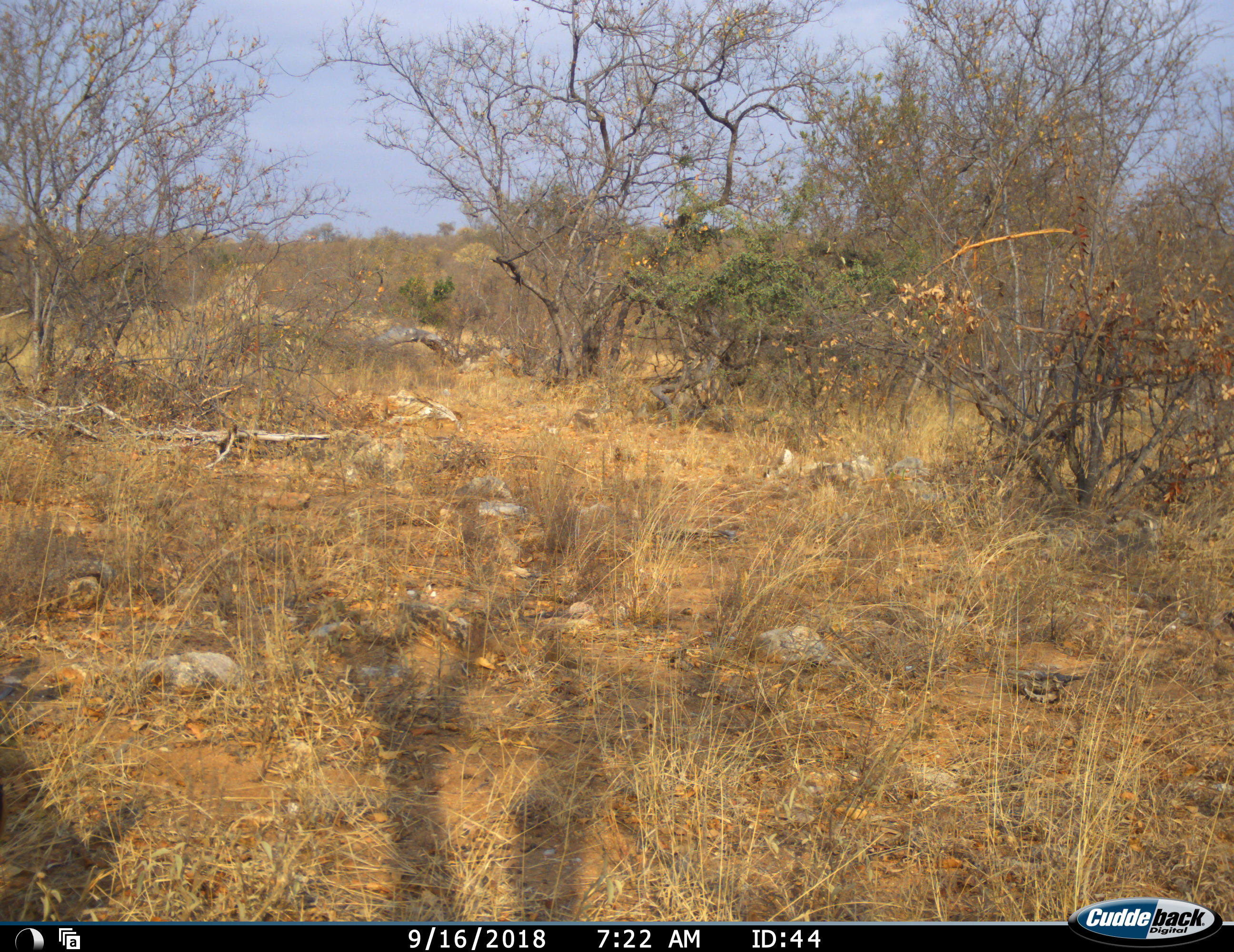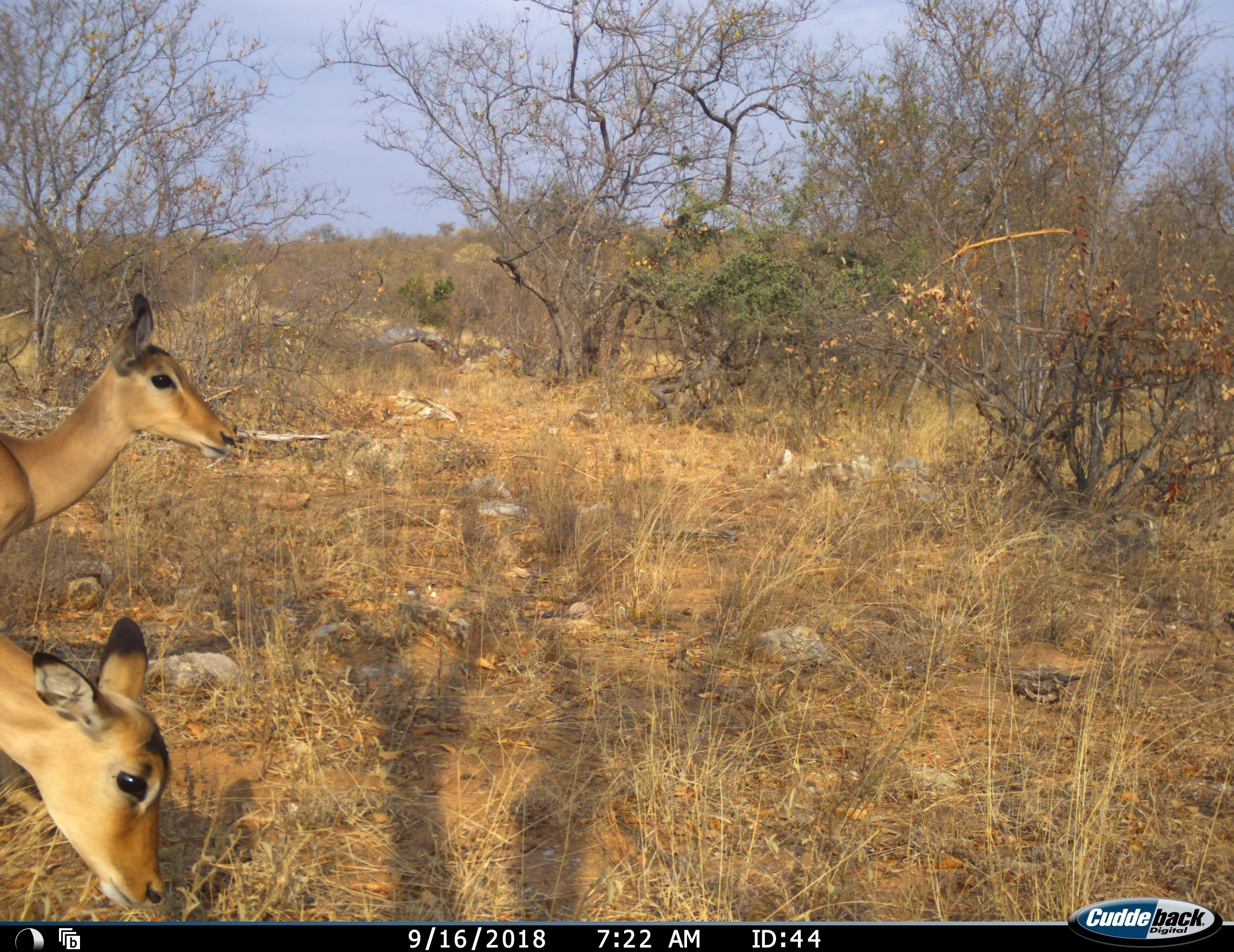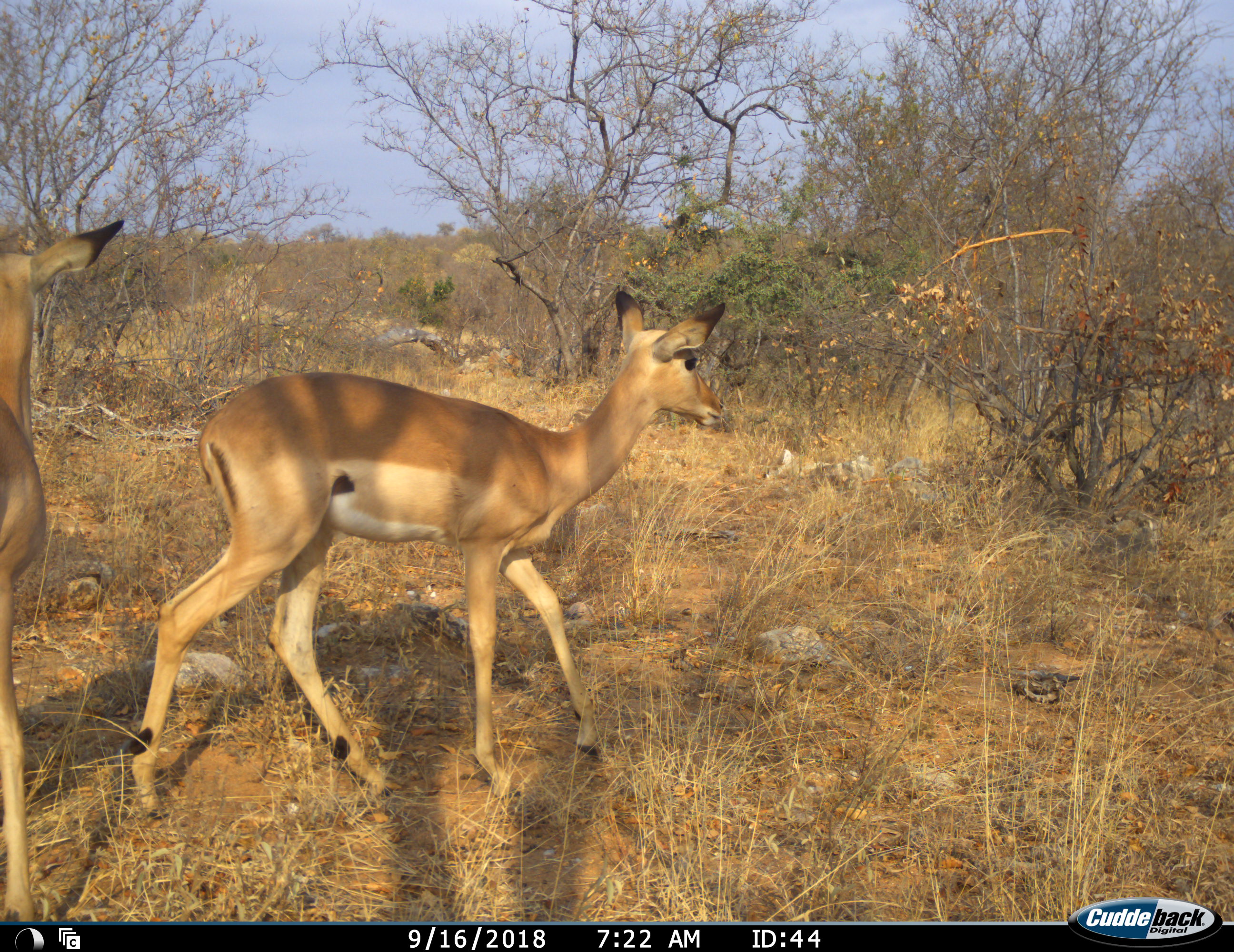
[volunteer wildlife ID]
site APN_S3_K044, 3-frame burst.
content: unidentified animal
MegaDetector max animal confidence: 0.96